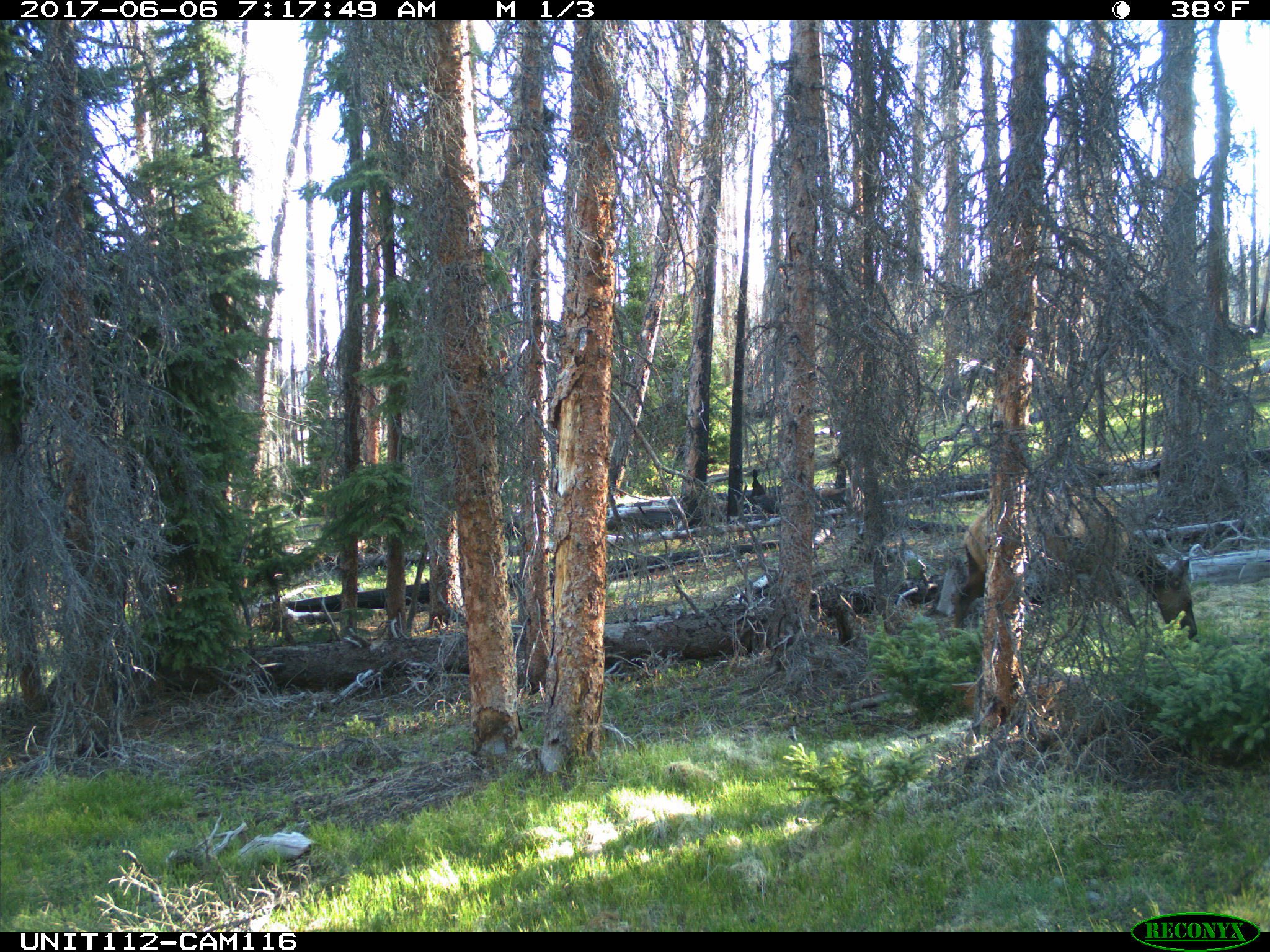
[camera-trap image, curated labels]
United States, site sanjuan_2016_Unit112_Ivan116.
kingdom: Animalia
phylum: Chordata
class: Mammalia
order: Artiodactyla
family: Cervidae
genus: Cervus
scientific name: Cervus elaphus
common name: red deer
Cervus elaphus (red deer).